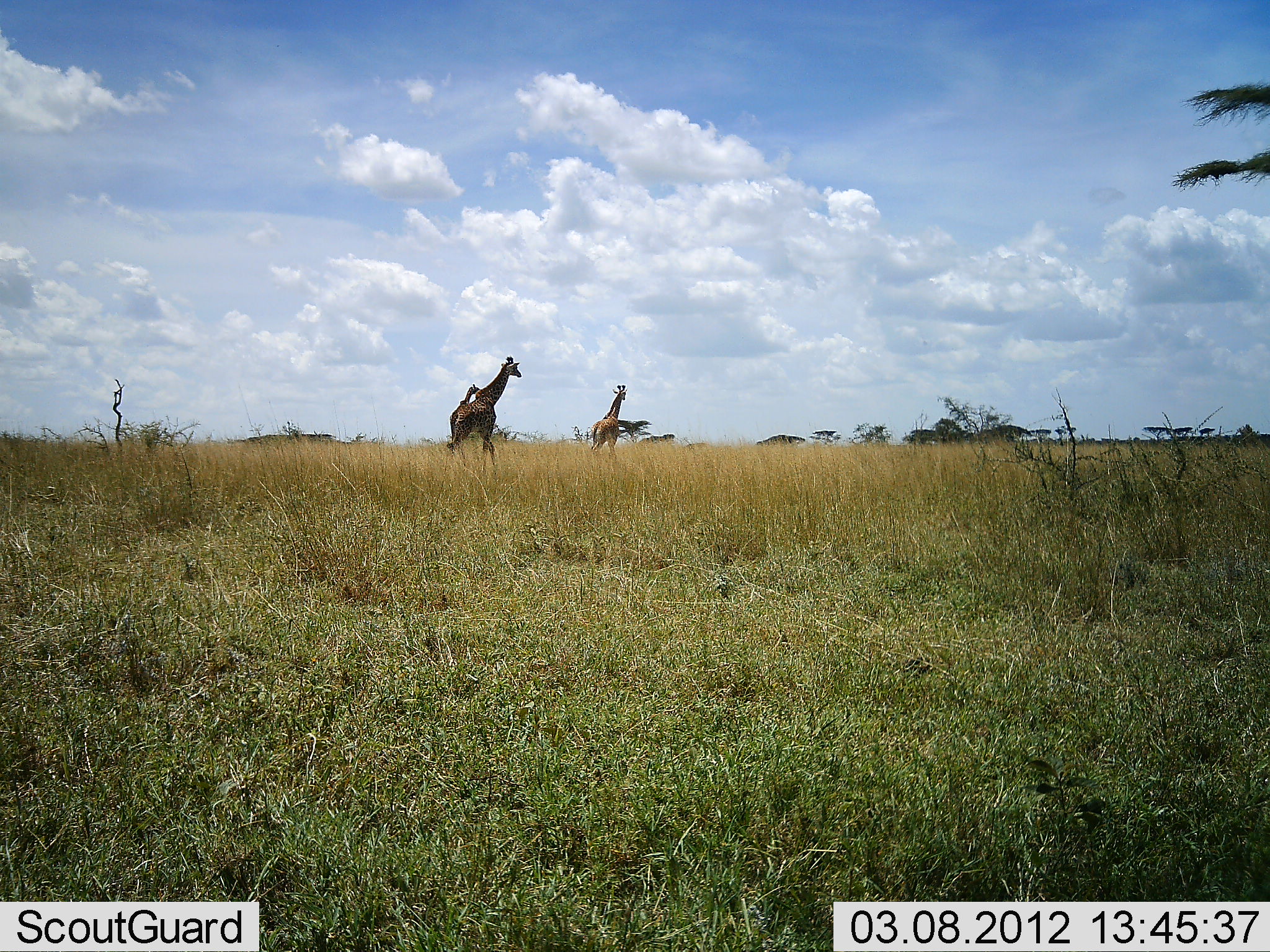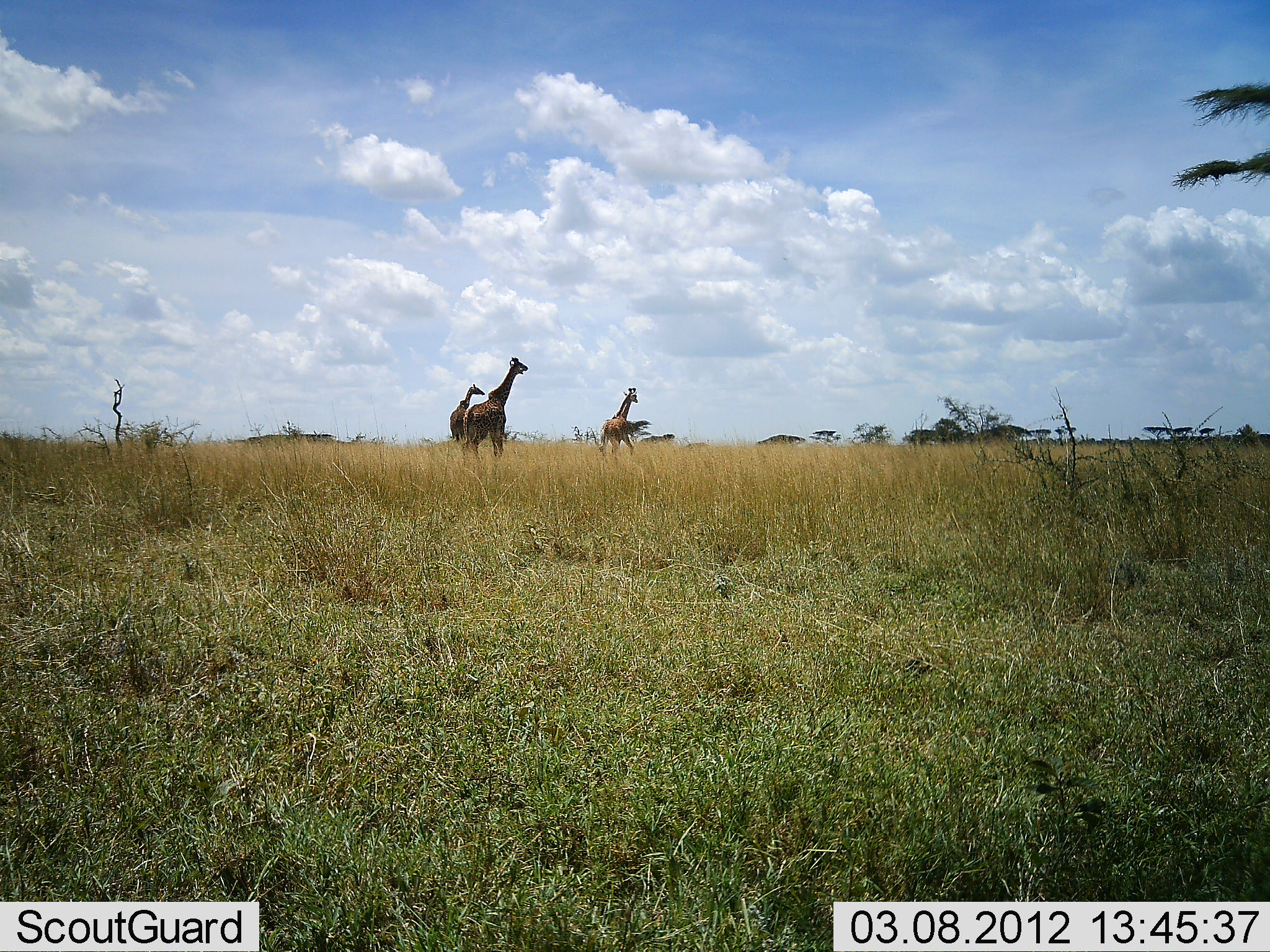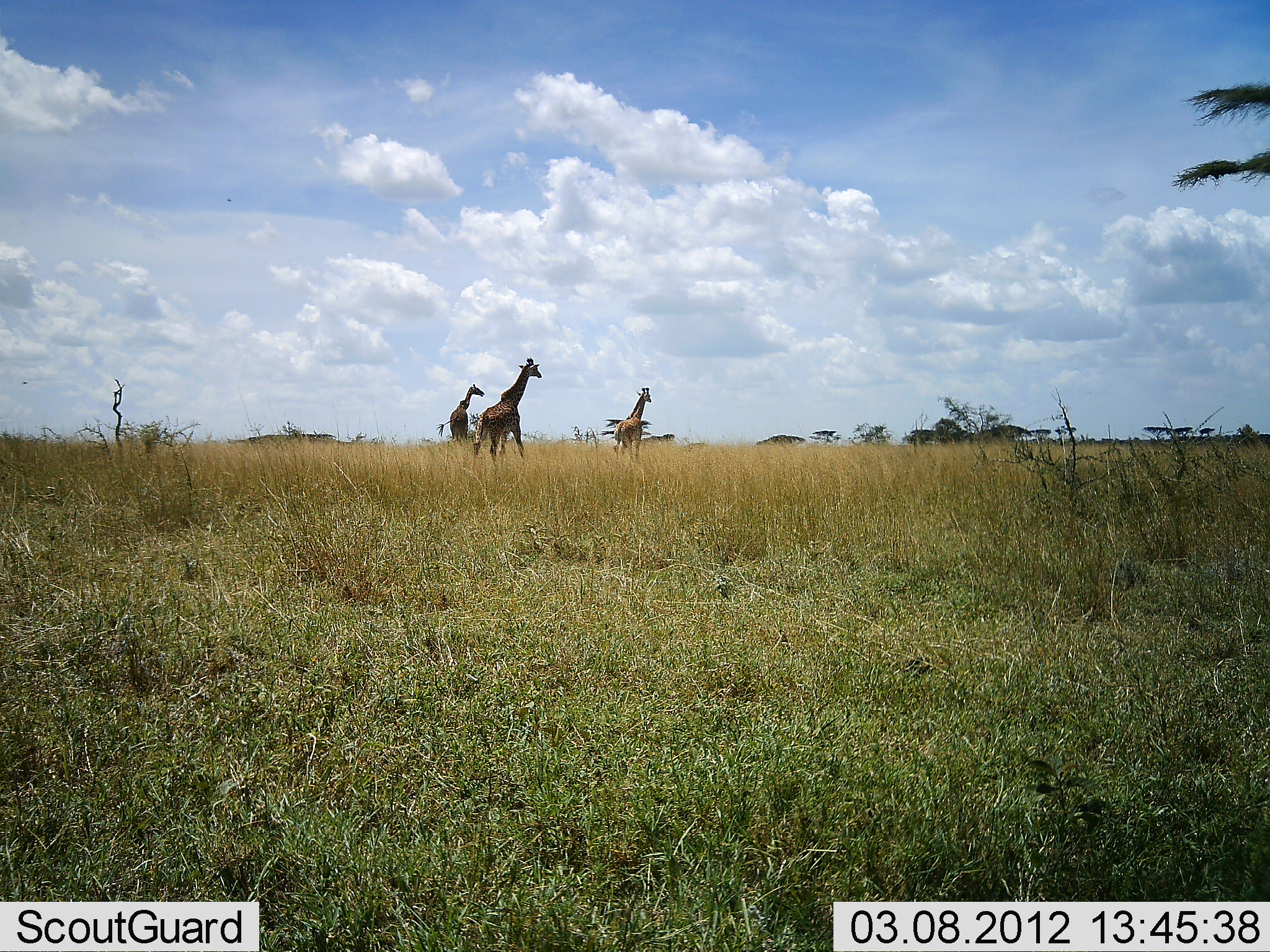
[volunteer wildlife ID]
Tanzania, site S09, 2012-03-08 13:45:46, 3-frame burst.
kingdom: Animalia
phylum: Chordata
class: Mammalia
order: Artiodactyla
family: Giraffidae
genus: Giraffa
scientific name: Giraffa camelopardalis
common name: giraffe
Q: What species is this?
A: Giraffe (Giraffa camelopardalis).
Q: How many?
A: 3.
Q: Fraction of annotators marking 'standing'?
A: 54%.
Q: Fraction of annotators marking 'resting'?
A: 4%.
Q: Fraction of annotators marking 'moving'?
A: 96%.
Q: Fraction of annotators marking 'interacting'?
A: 0%.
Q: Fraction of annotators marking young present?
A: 4%.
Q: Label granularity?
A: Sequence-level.